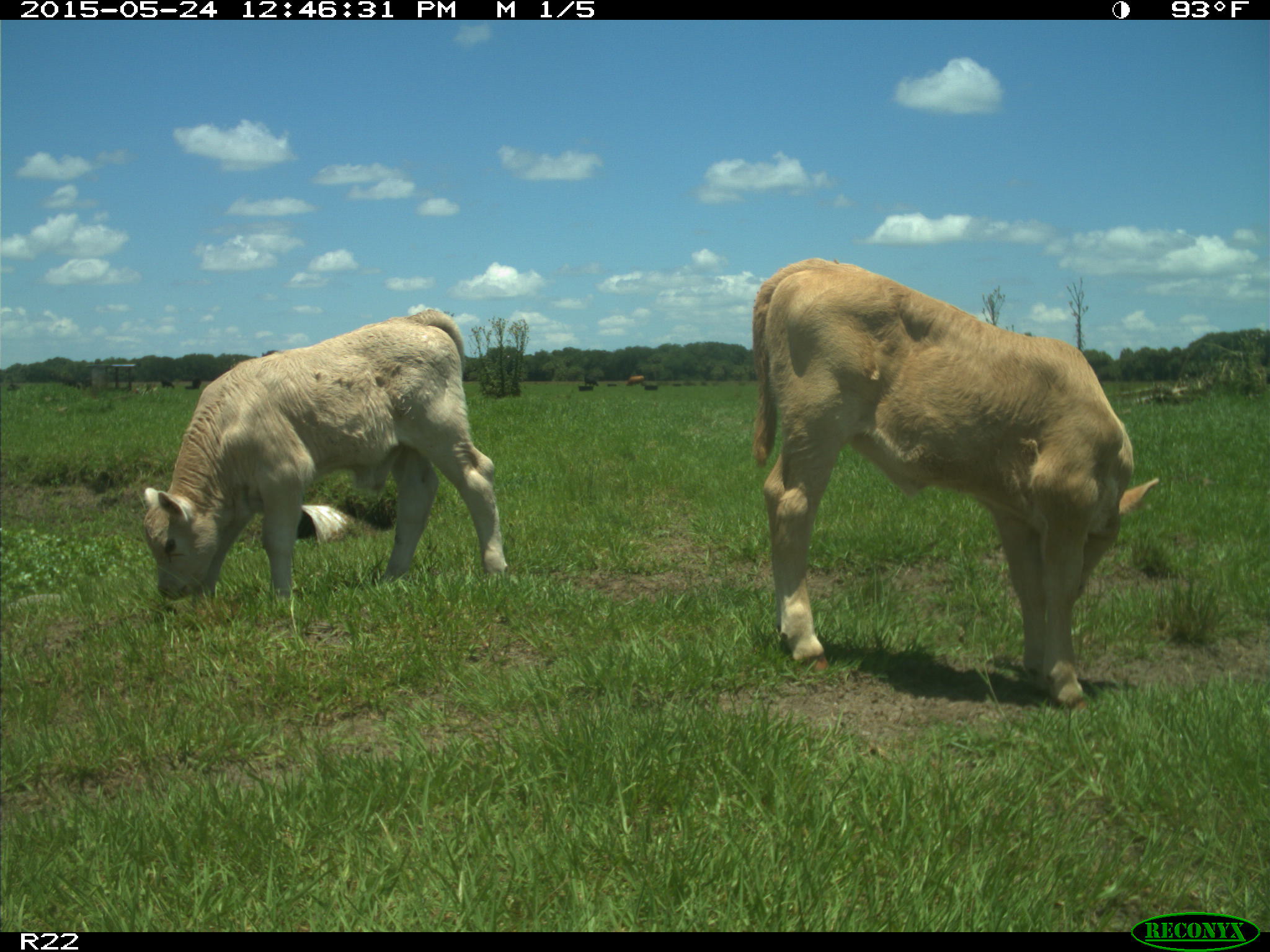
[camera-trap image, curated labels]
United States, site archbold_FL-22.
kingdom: Animalia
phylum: Chordata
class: Mammalia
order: Artiodactyla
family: Bovidae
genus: Bos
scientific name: Bos taurus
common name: domestic cow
Bos taurus (domestic cow).